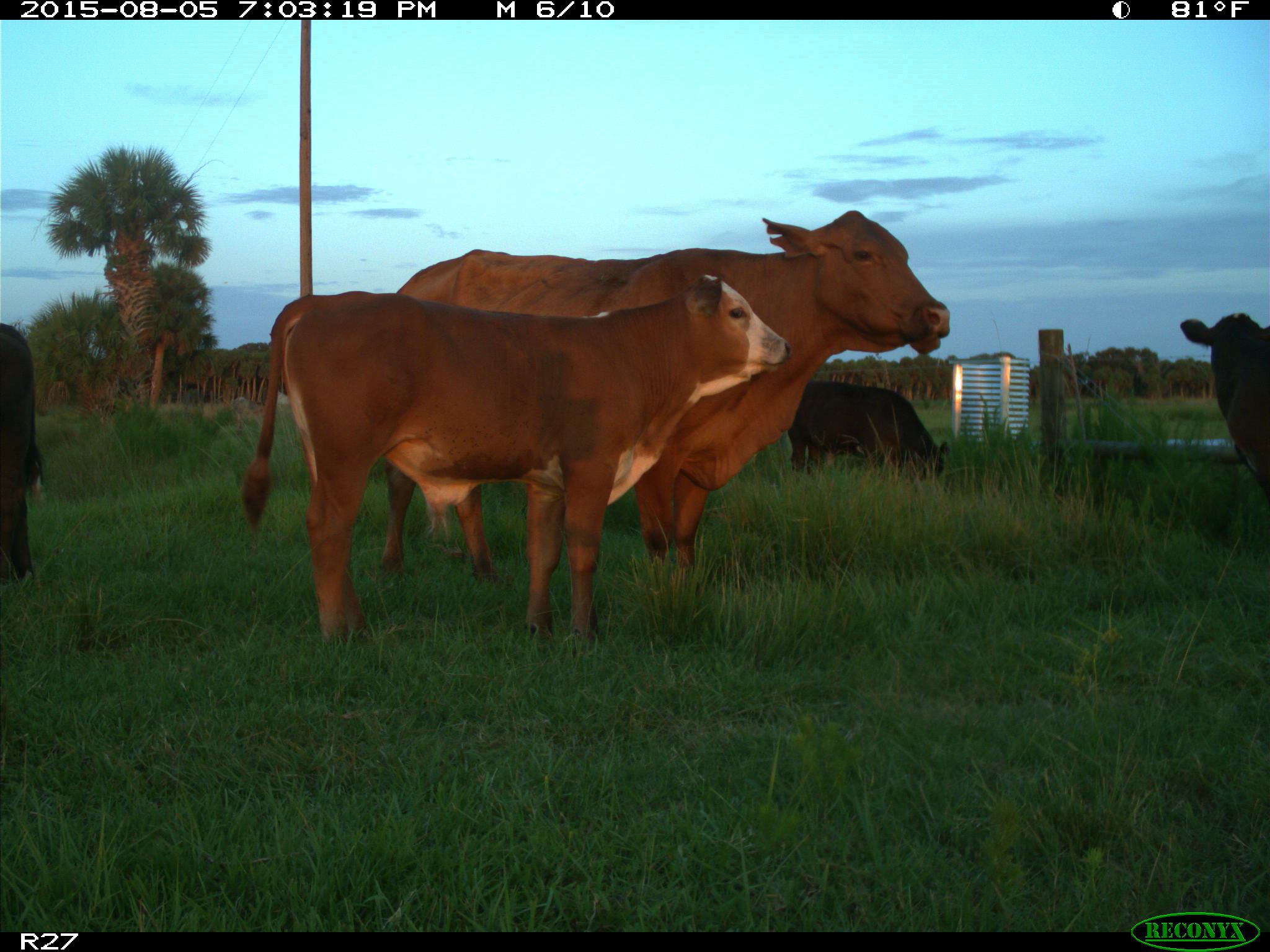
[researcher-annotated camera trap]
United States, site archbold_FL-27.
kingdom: Animalia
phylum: Chordata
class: Mammalia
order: Artiodactyla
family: Bovidae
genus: Bos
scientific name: Bos taurus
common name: domestic cow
Bos taurus (domestic cow).